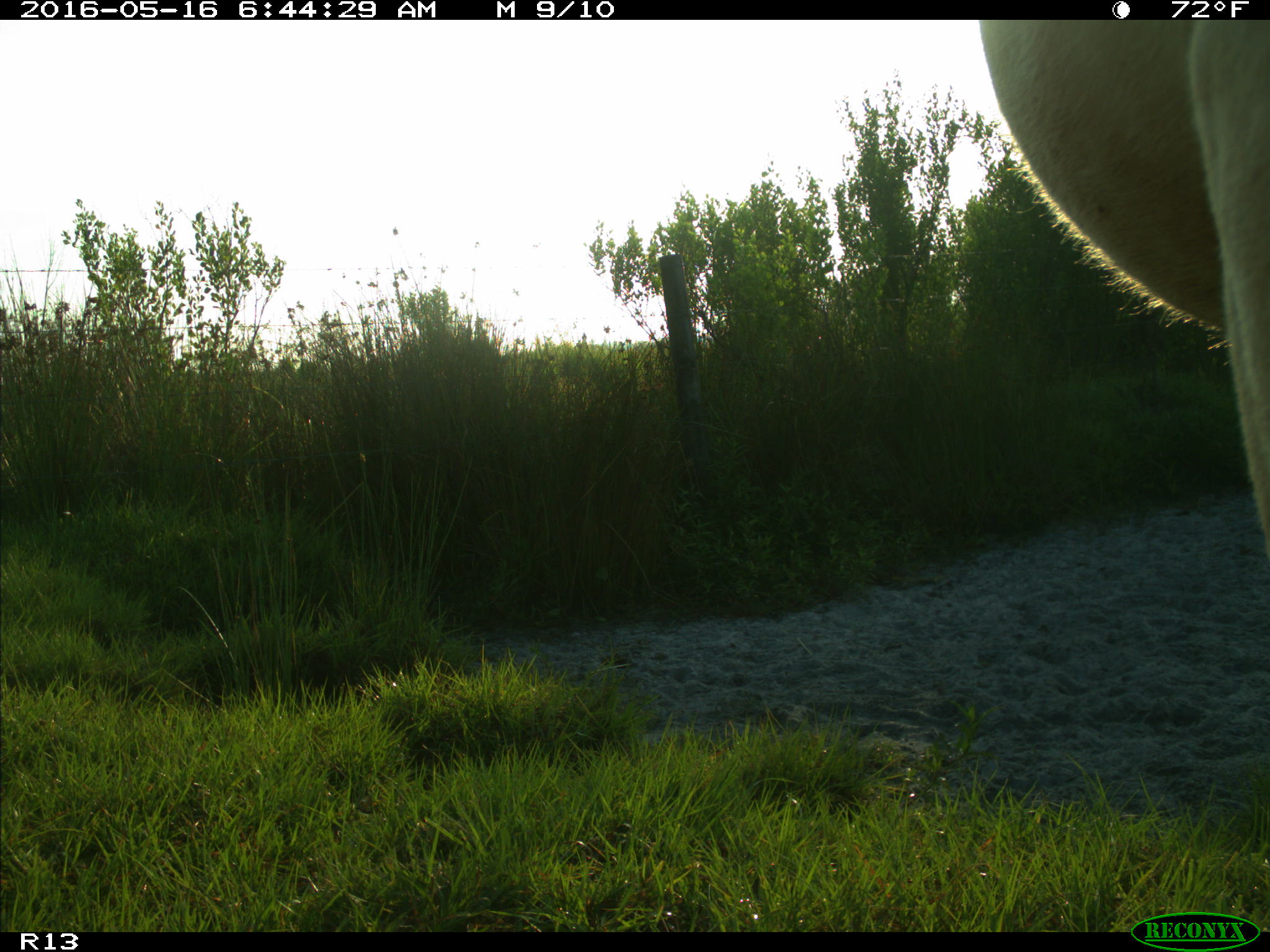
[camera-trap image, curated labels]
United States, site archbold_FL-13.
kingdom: Animalia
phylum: Chordata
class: Mammalia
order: Artiodactyla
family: Bovidae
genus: Bos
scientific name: Bos taurus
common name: domestic cow